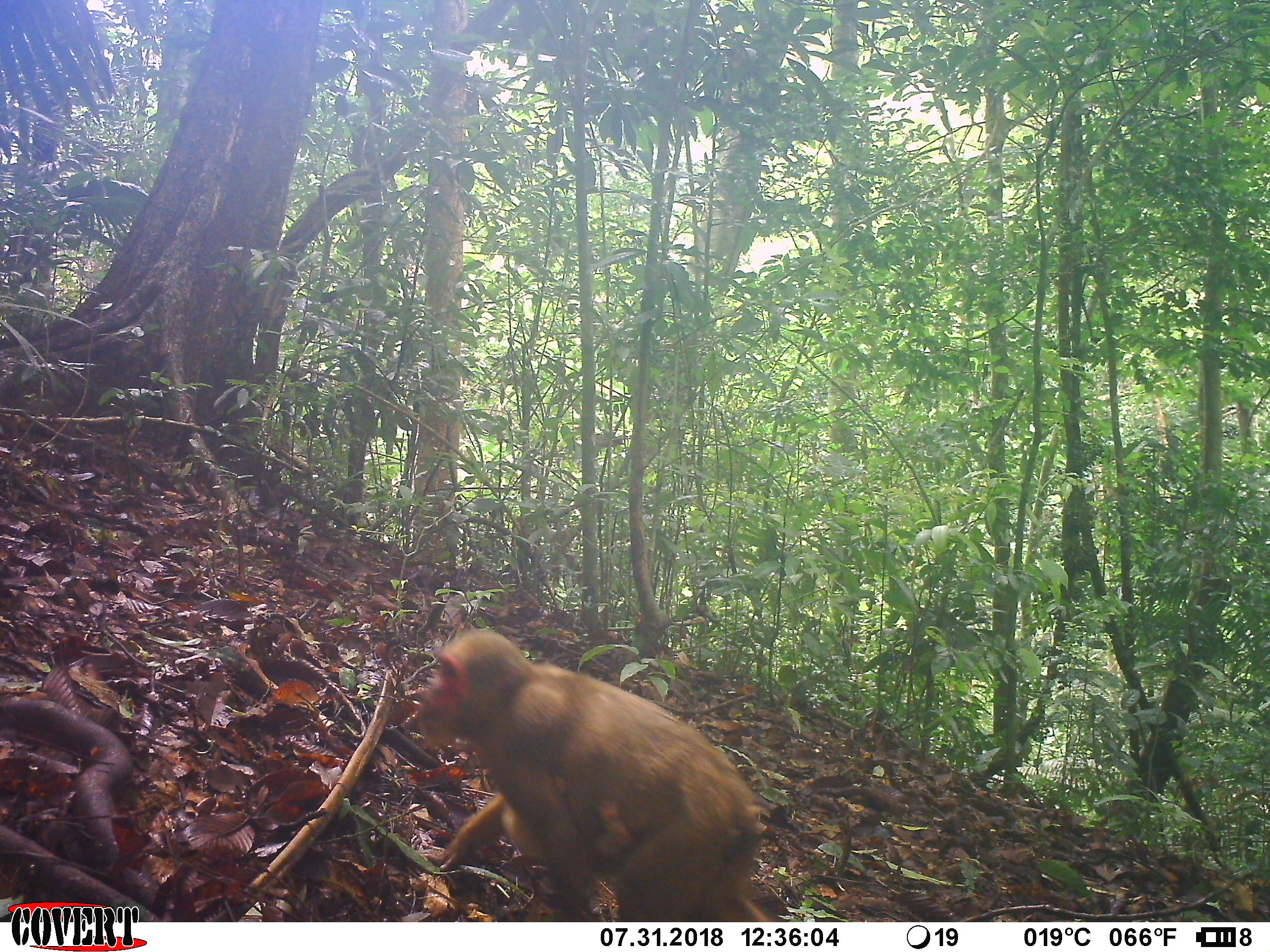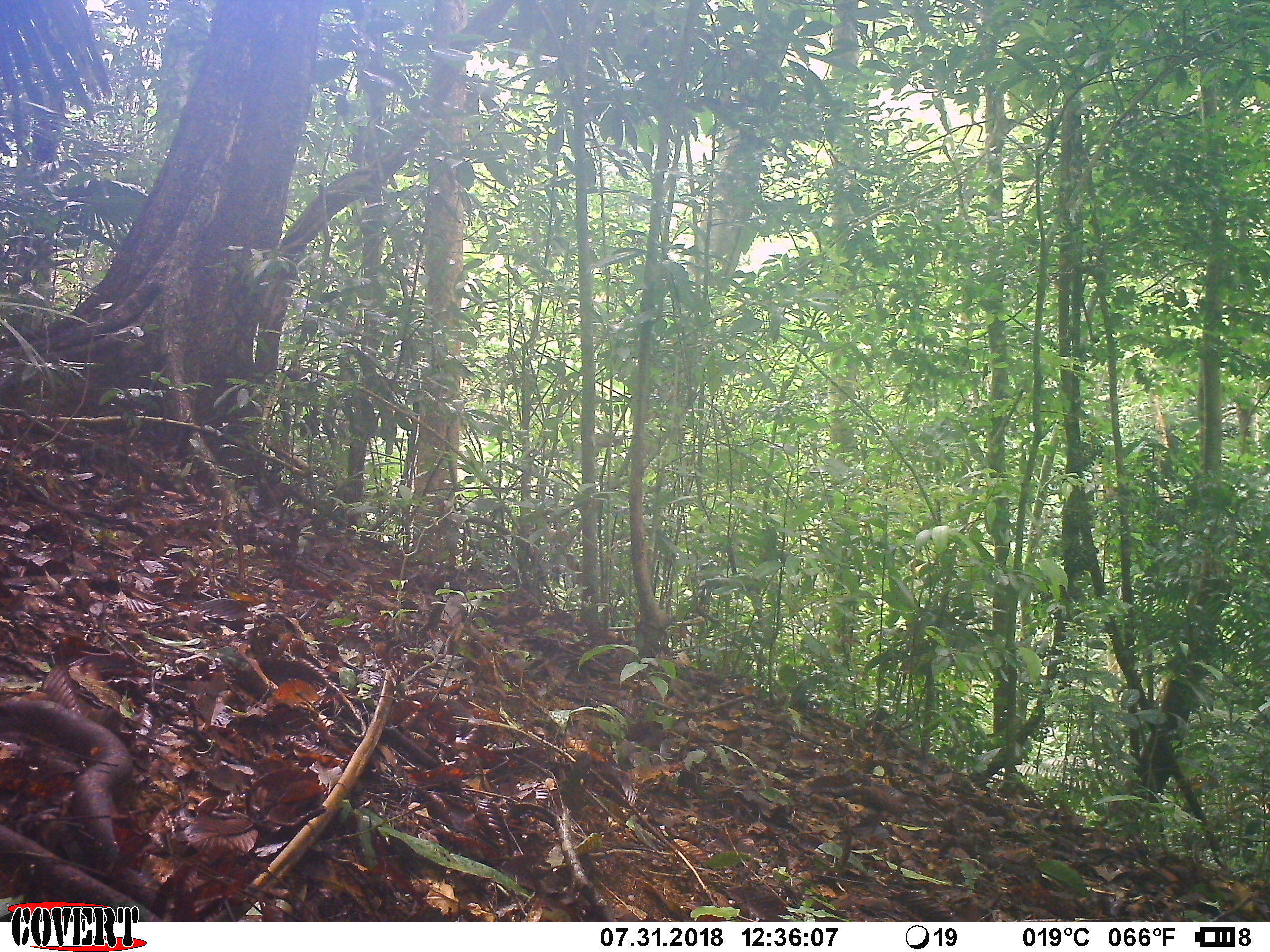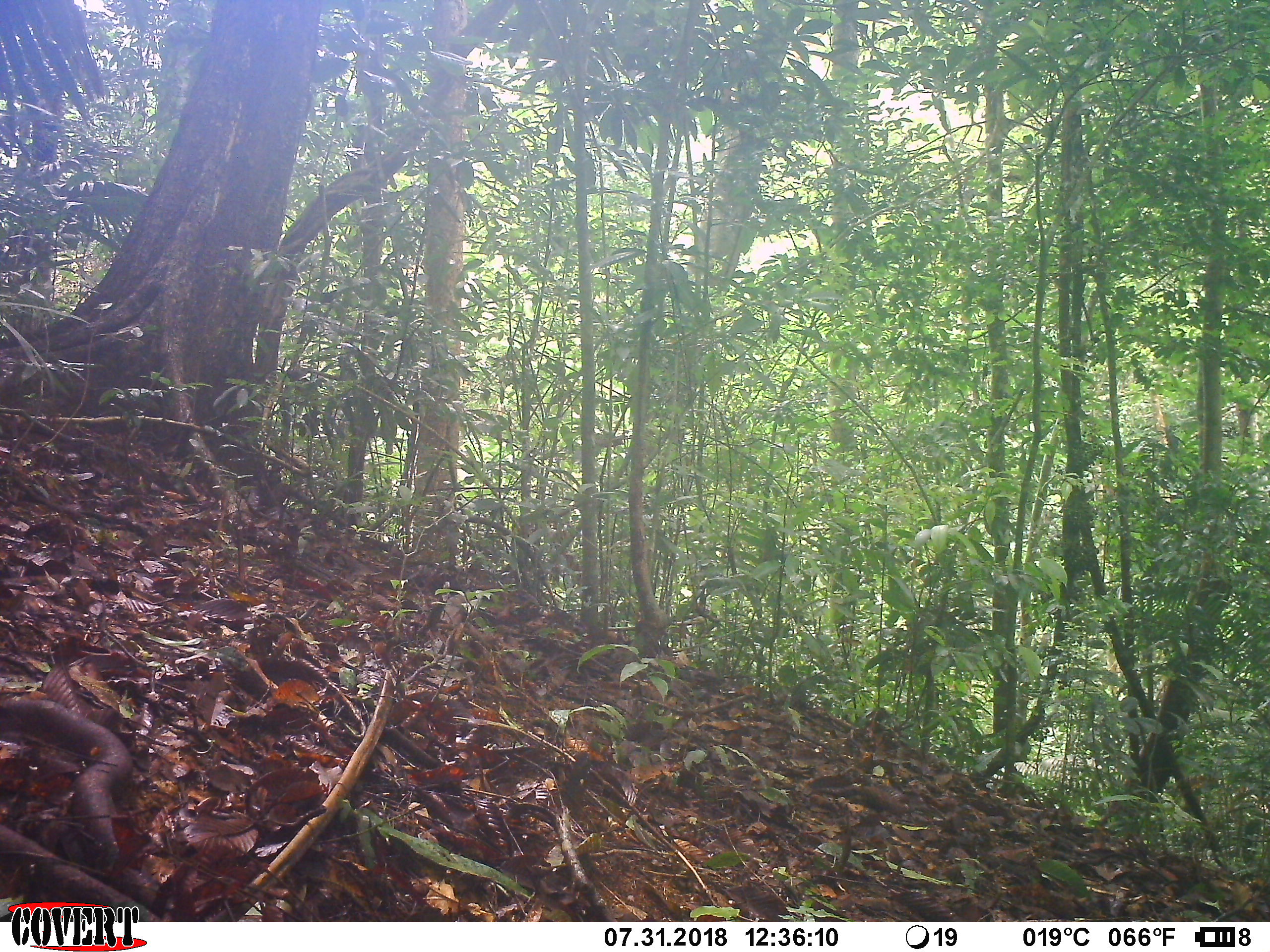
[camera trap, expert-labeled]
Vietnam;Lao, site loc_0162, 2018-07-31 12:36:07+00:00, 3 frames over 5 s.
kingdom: Animalia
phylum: Chordata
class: Mammalia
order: Primates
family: Cercopithecidae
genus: Macaca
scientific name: Macaca arctoides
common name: stump-tailed macaque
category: stump tailed macaque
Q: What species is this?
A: Stump tailed macaque (stump-tailed macaque) (Macaca arctoides).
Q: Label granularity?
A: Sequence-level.